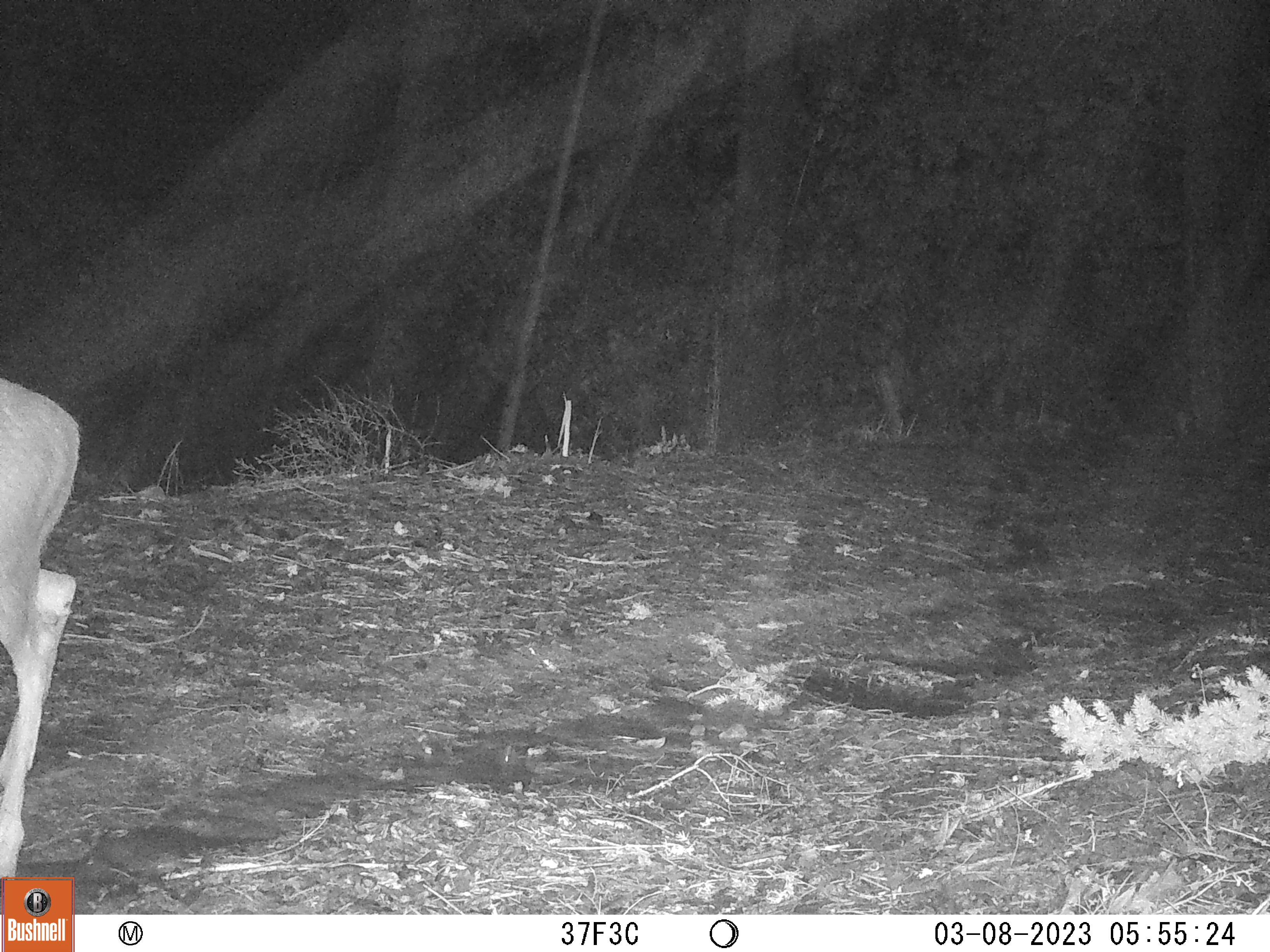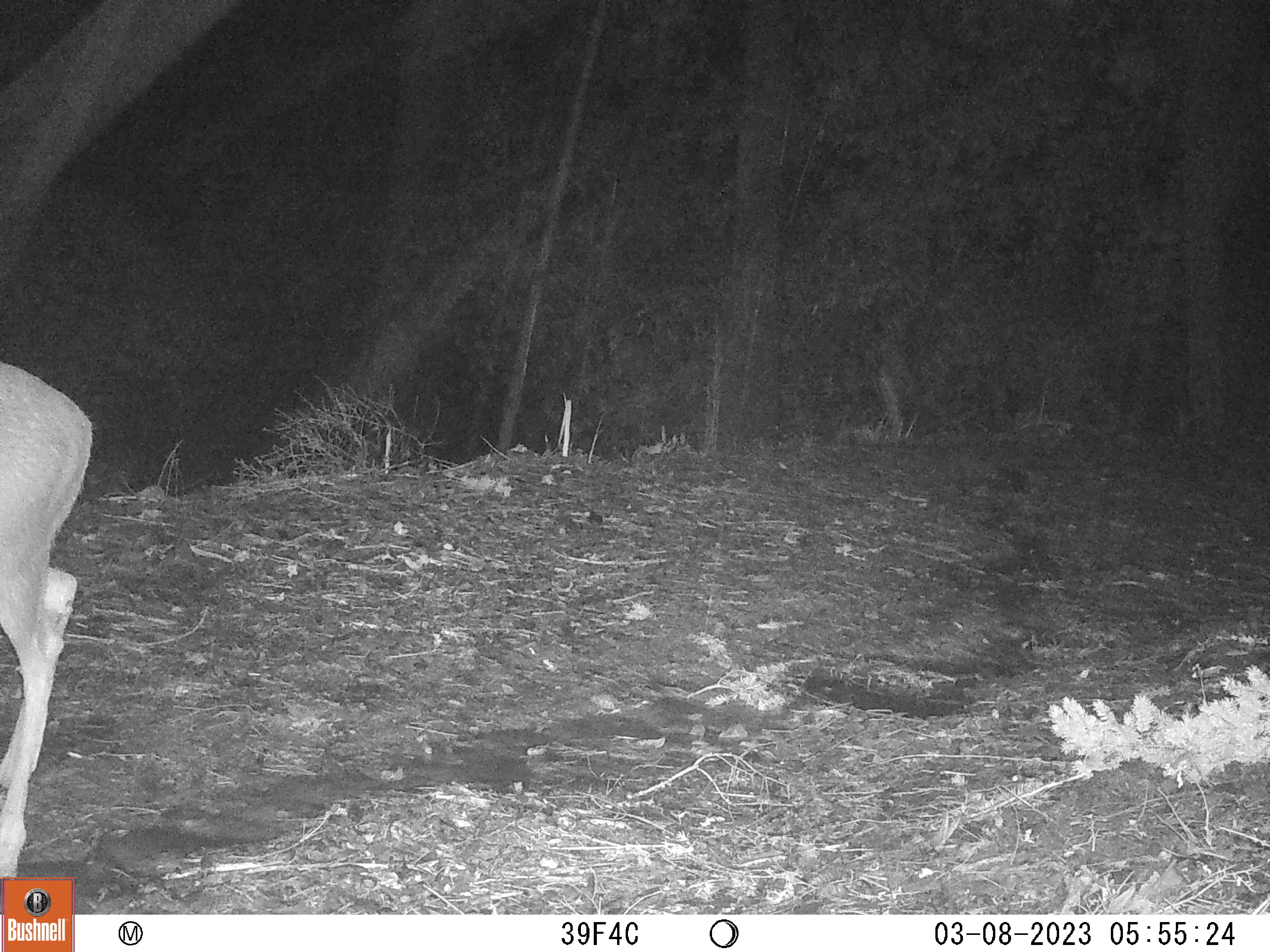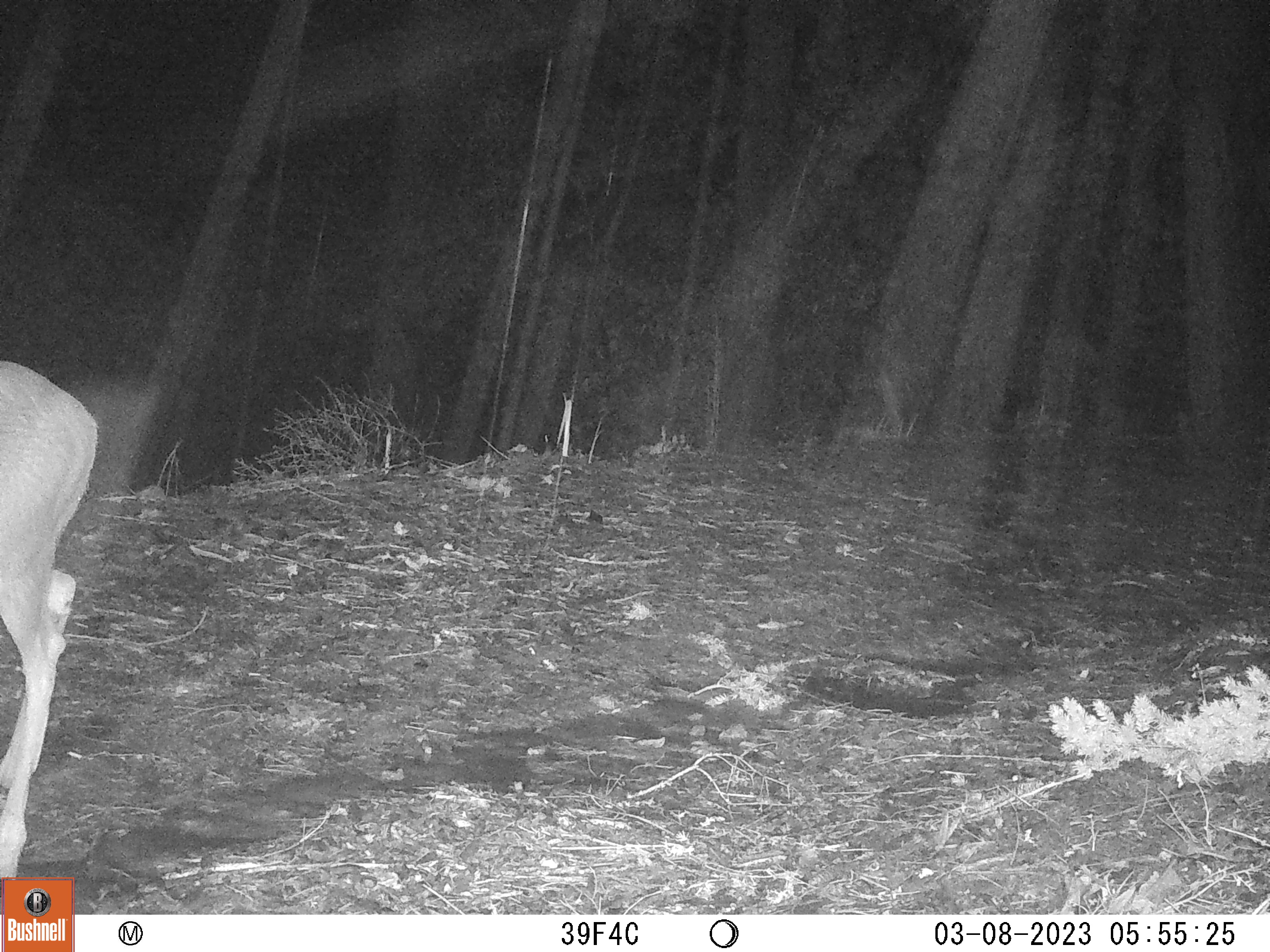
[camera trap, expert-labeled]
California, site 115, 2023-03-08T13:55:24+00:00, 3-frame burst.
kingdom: Animalia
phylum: Chordata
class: Mammalia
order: Artiodactyla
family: Cervidae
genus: Odocoileus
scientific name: Odocoileus hemionus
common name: mule deer